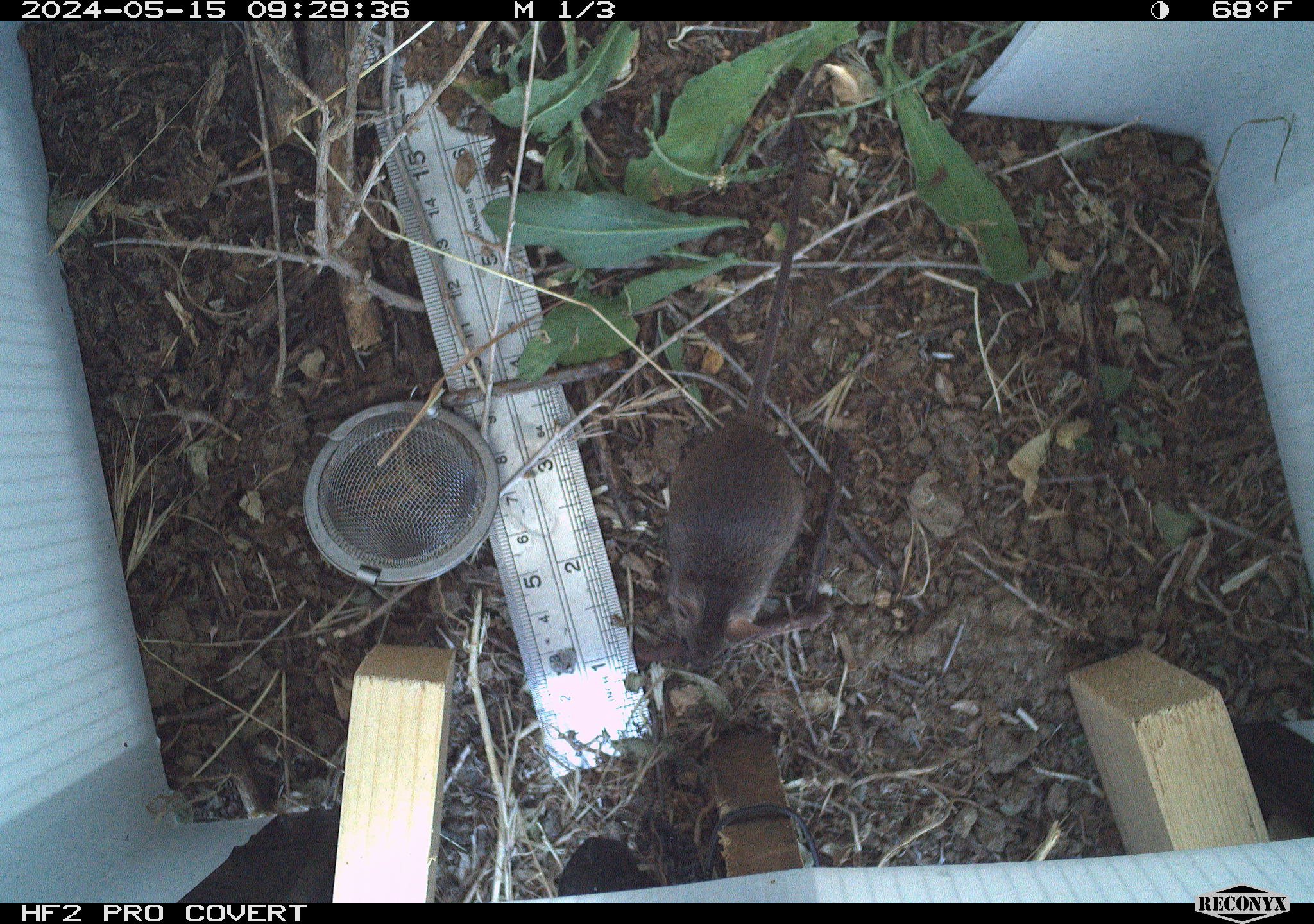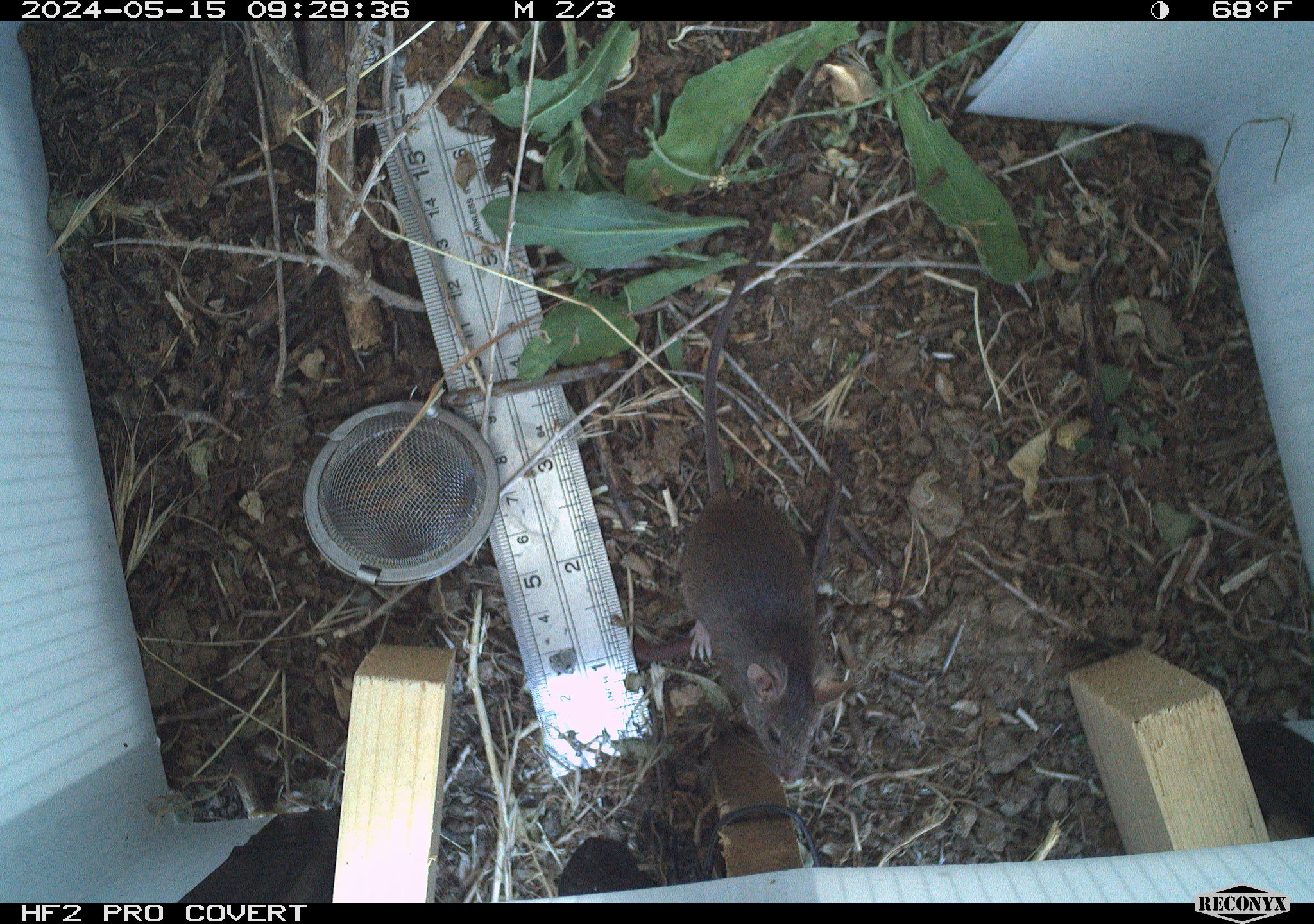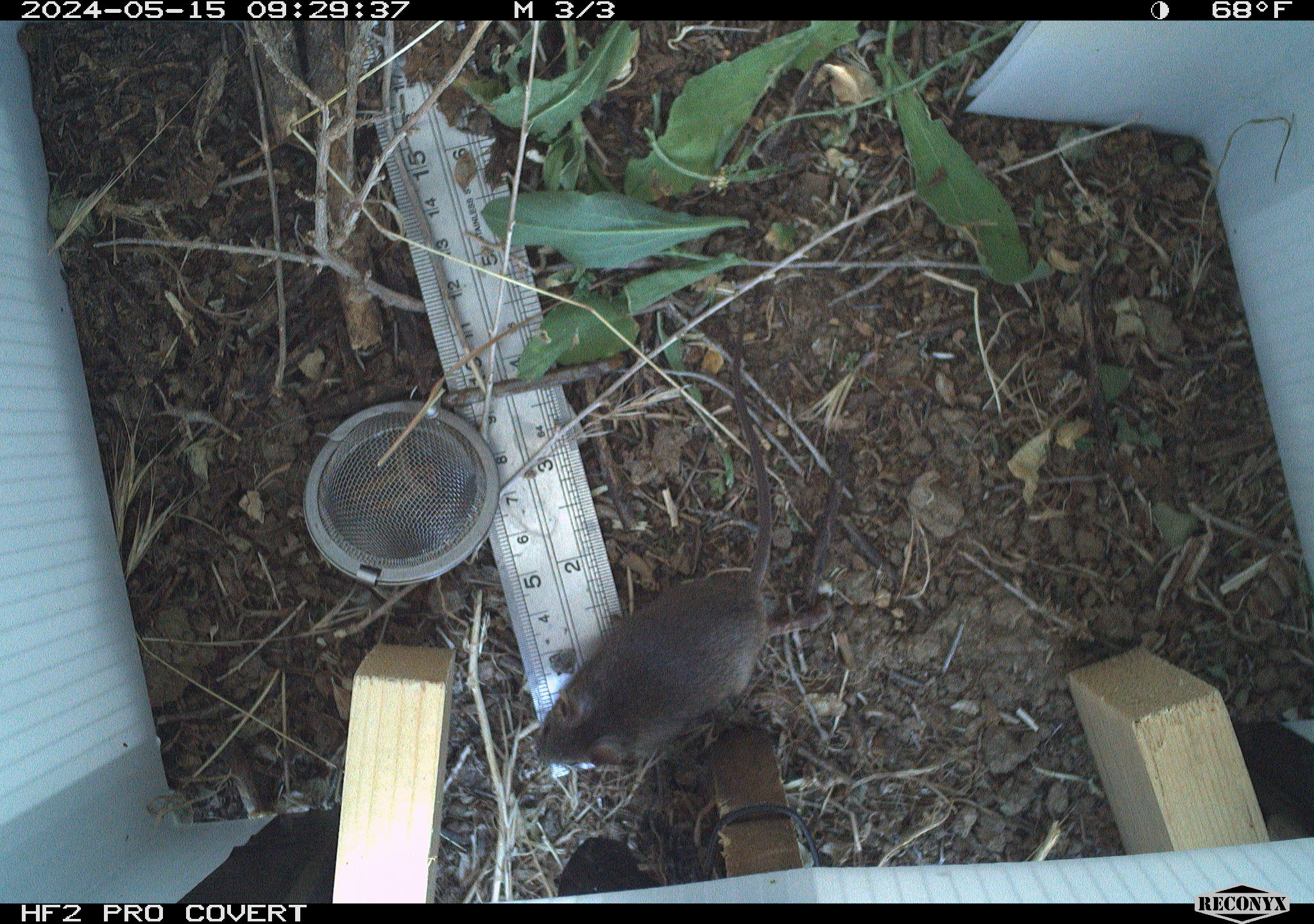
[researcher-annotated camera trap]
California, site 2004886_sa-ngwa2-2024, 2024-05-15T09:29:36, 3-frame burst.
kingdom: Animalia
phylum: Chordata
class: Mammalia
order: Rodentia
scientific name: Rodentia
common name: mouse species